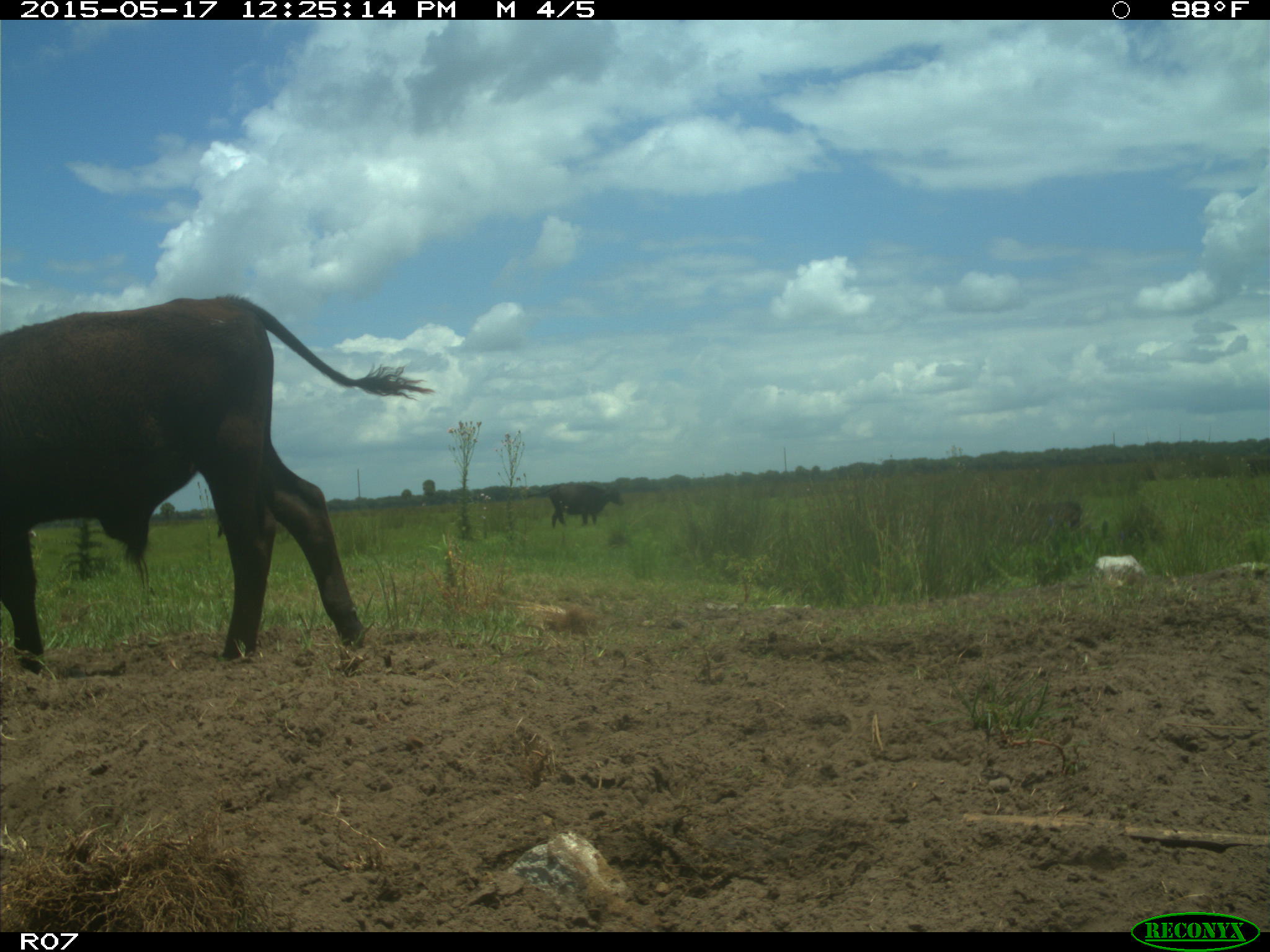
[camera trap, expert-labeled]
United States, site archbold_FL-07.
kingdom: Animalia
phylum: Chordata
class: Mammalia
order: Artiodactyla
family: Bovidae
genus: Bos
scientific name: Bos taurus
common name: domestic cow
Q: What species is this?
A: Bos taurus (domestic cow).